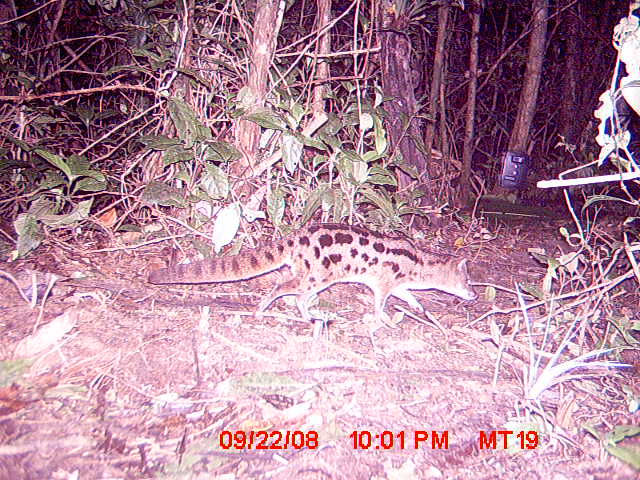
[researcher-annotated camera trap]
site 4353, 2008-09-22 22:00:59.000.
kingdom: Animalia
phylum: Chordata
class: Mammalia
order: Carnivora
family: Eupleridae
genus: Fossa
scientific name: Fossa fossana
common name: fanaloka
Fossa fossana (fanaloka), count 1.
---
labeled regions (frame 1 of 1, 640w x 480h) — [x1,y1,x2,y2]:
fossa fossana: [148,222,478,316]